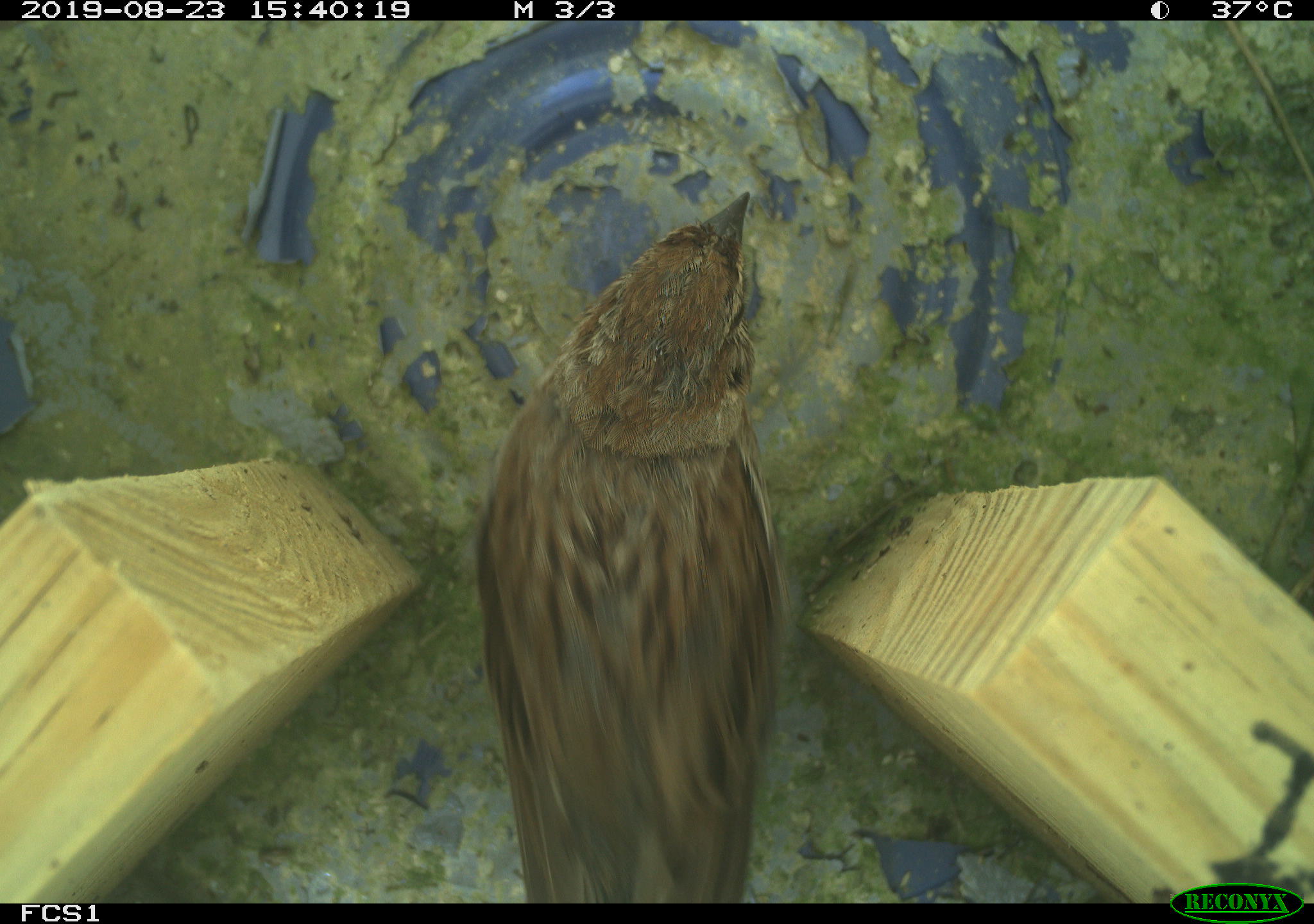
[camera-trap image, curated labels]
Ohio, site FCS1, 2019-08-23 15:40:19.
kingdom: Animalia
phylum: Chordata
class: Aves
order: Passeriformes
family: Passerellidae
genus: Melospiza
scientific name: Melospiza melodia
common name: song sparrow